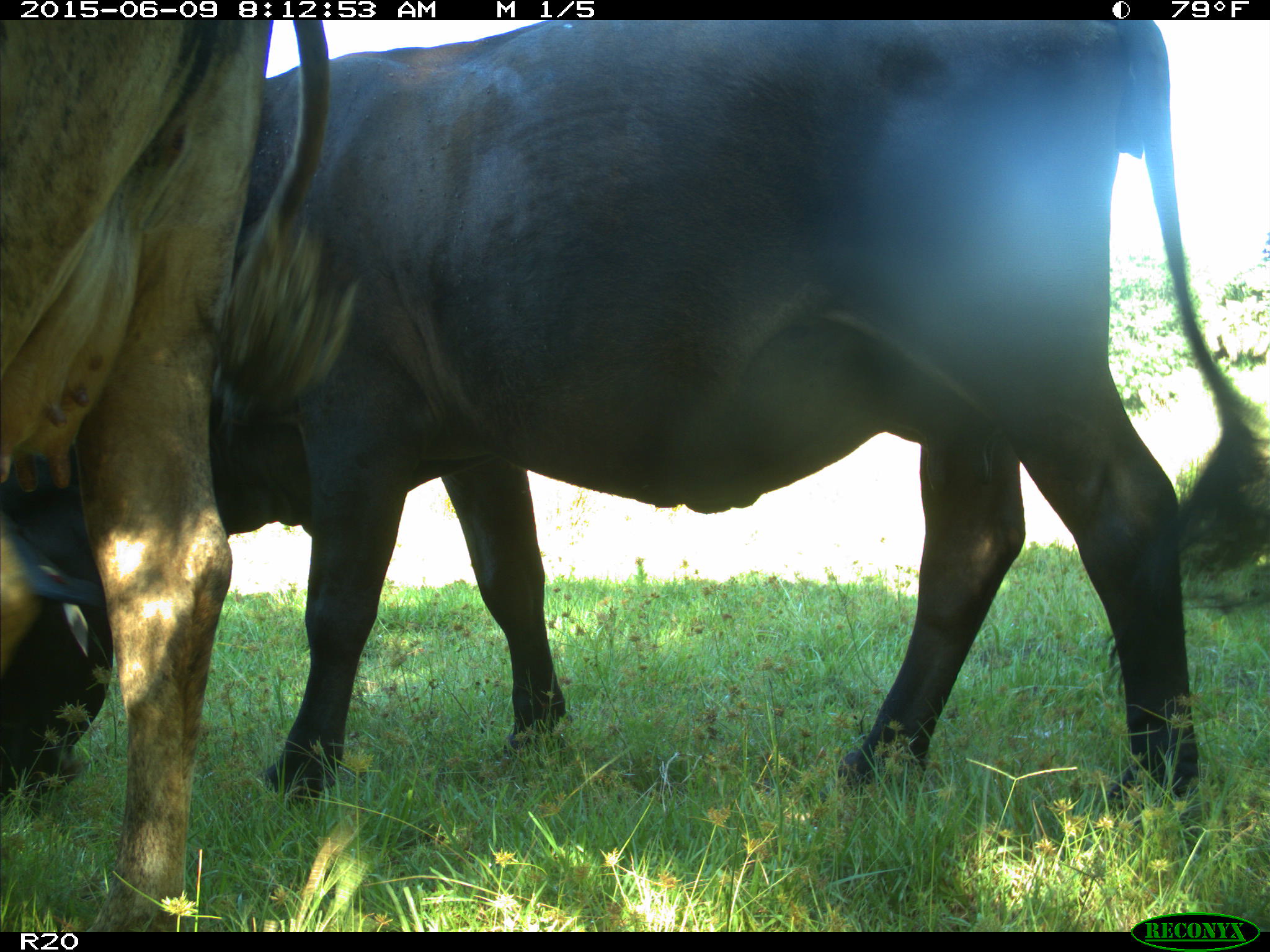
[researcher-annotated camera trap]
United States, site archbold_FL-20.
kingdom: Animalia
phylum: Chordata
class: Mammalia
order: Artiodactyla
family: Bovidae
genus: Bos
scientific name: Bos taurus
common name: domestic cow